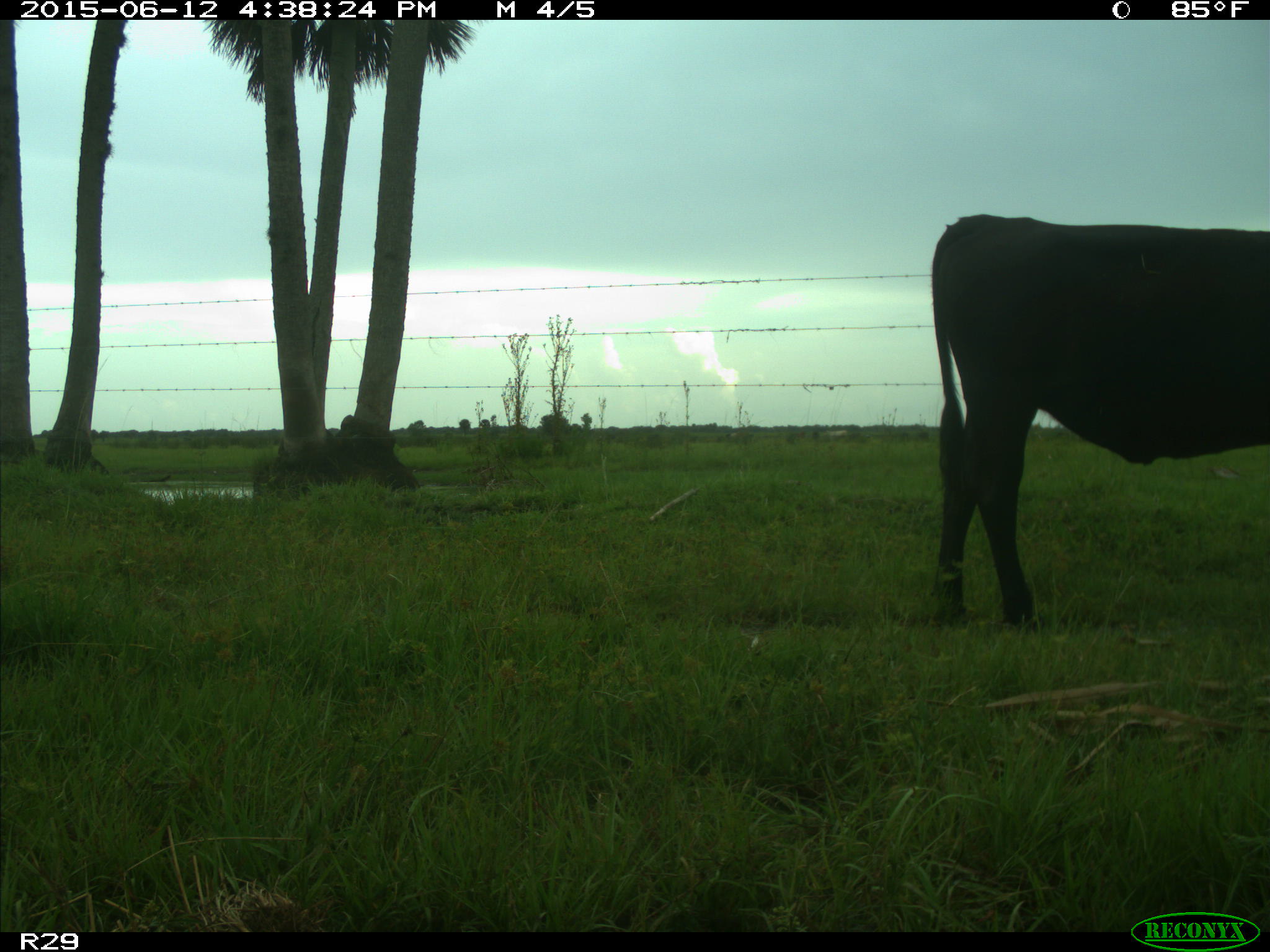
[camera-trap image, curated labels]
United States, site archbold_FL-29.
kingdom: Animalia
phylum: Chordata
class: Mammalia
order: Artiodactyla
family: Bovidae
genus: Bos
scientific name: Bos taurus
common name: domestic cow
Bos taurus (domestic cow).